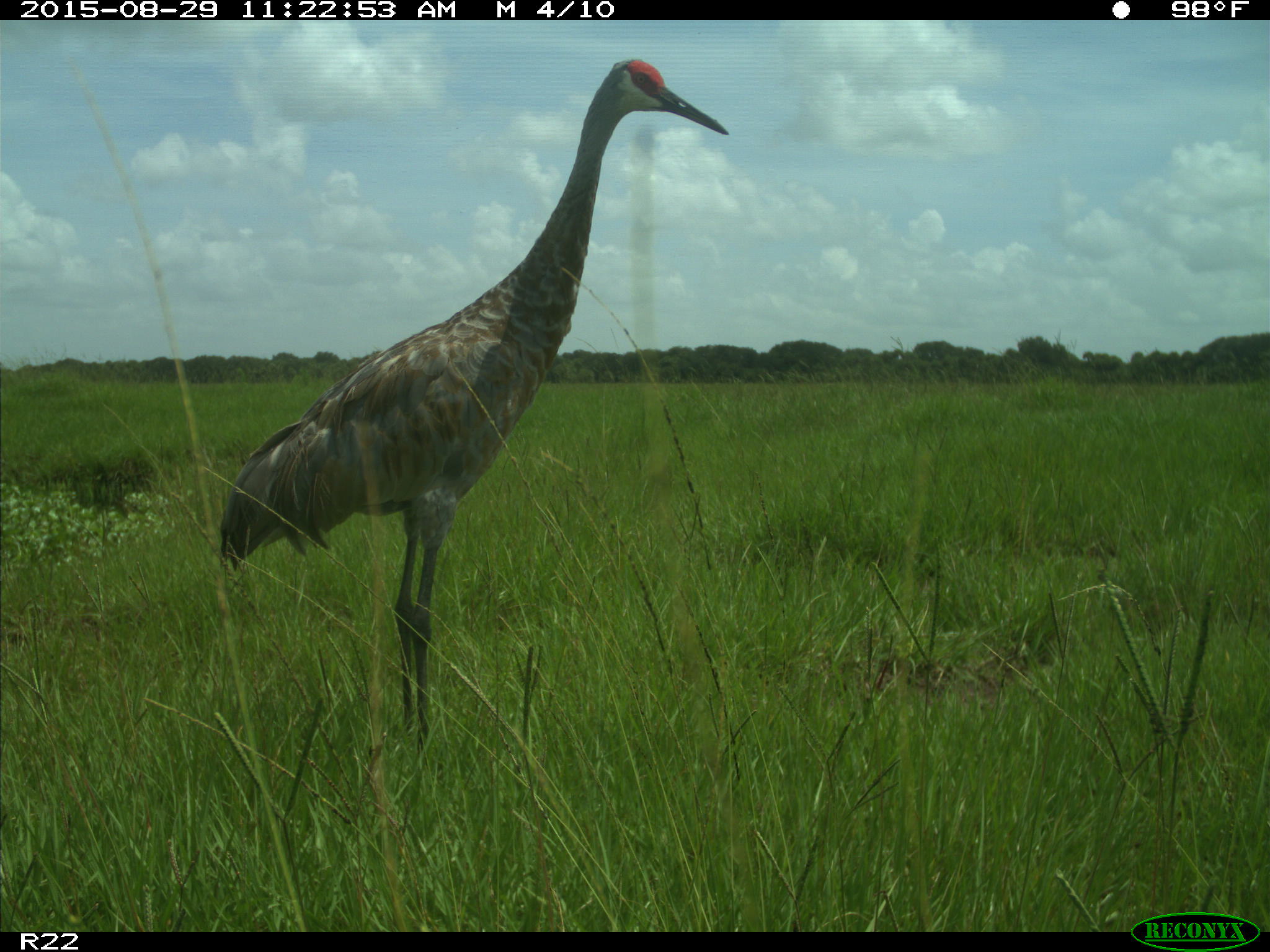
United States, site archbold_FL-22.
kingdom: Animalia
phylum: Chordata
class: Aves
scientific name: Aves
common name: birds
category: unidentified bird